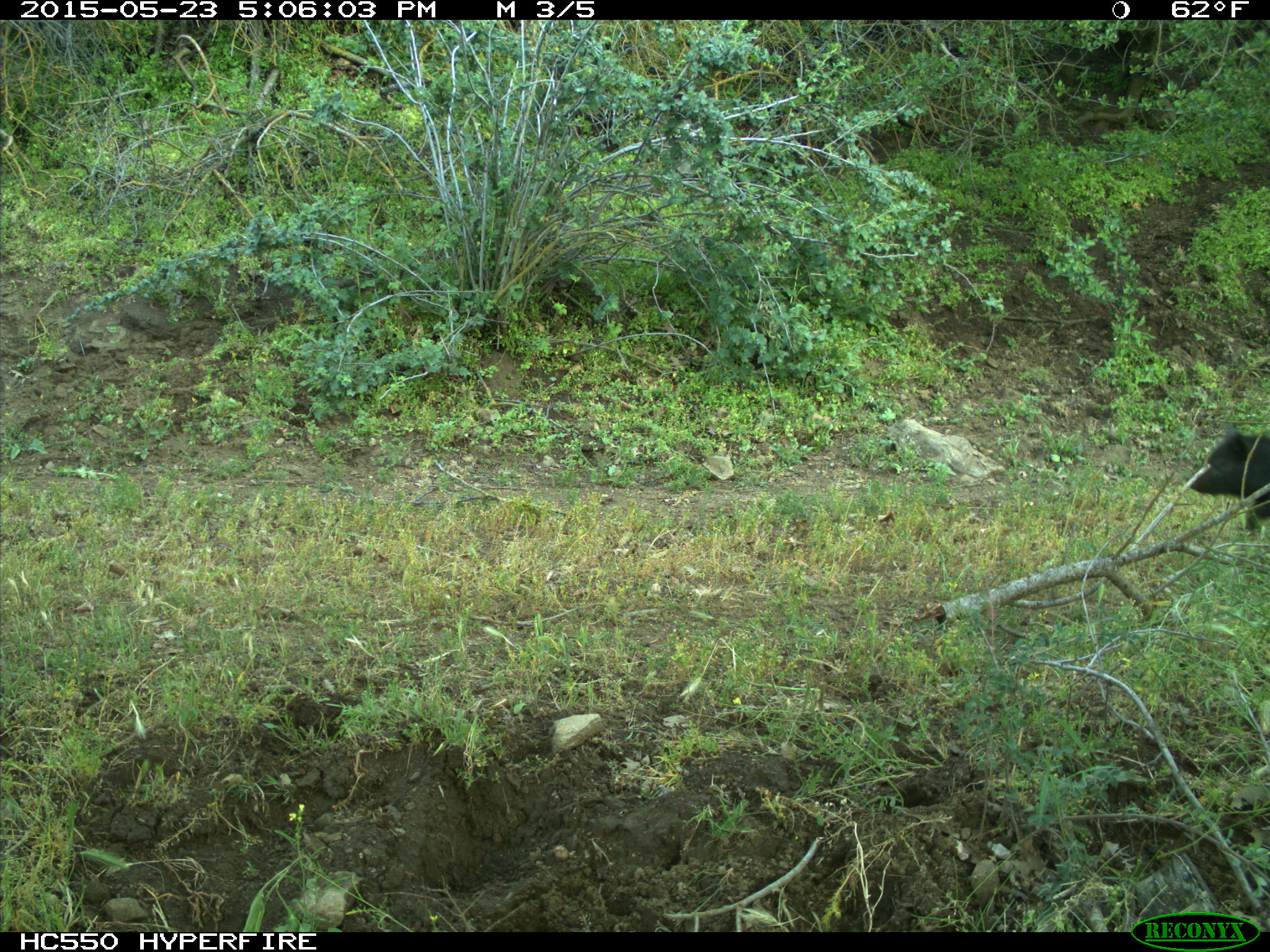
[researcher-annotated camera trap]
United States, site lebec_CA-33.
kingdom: Animalia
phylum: Chordata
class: Mammalia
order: Artiodactyla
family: Suidae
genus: Sus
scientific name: Sus scrofa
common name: wild boar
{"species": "Sus scrofa (wild boar)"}